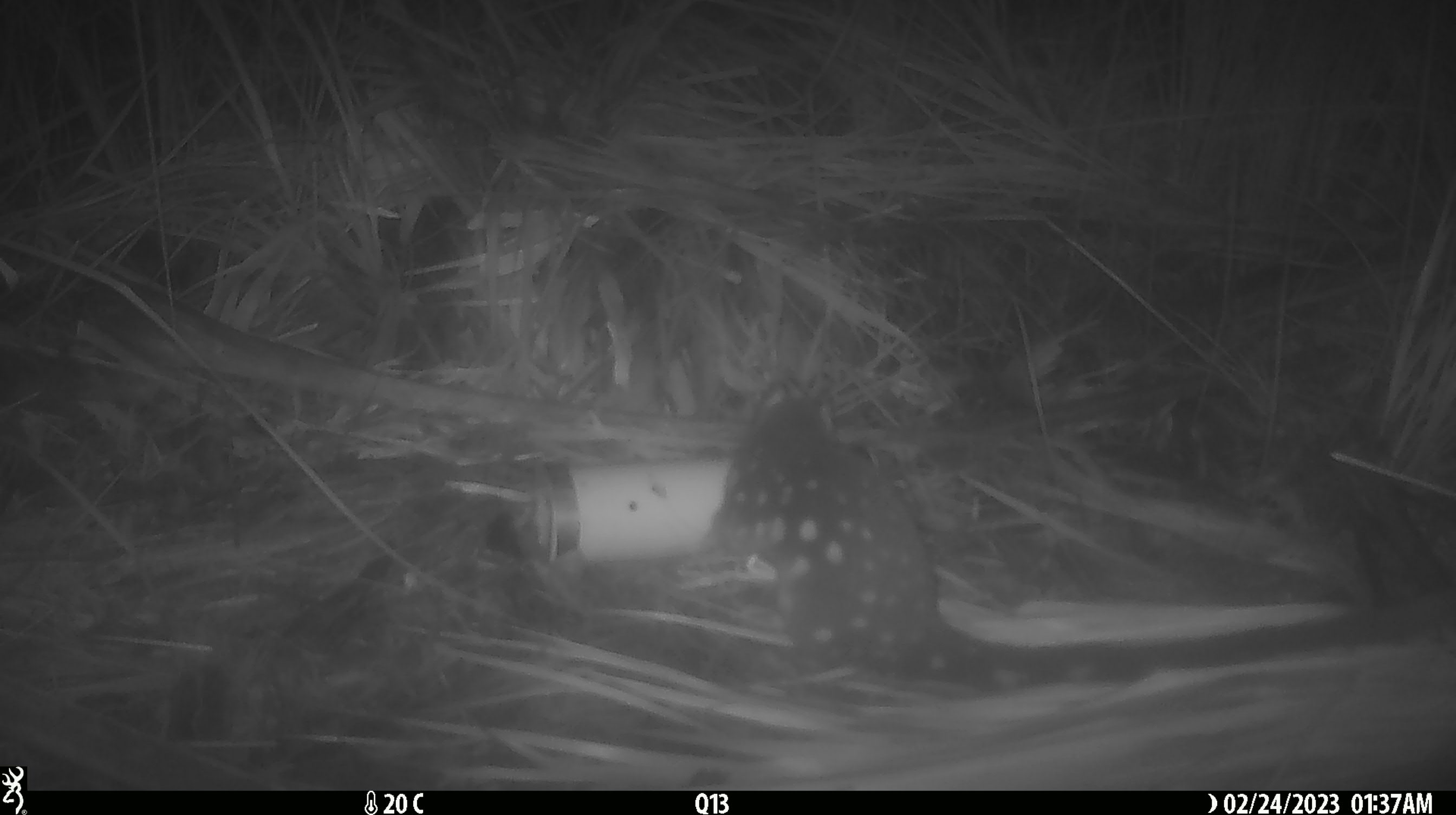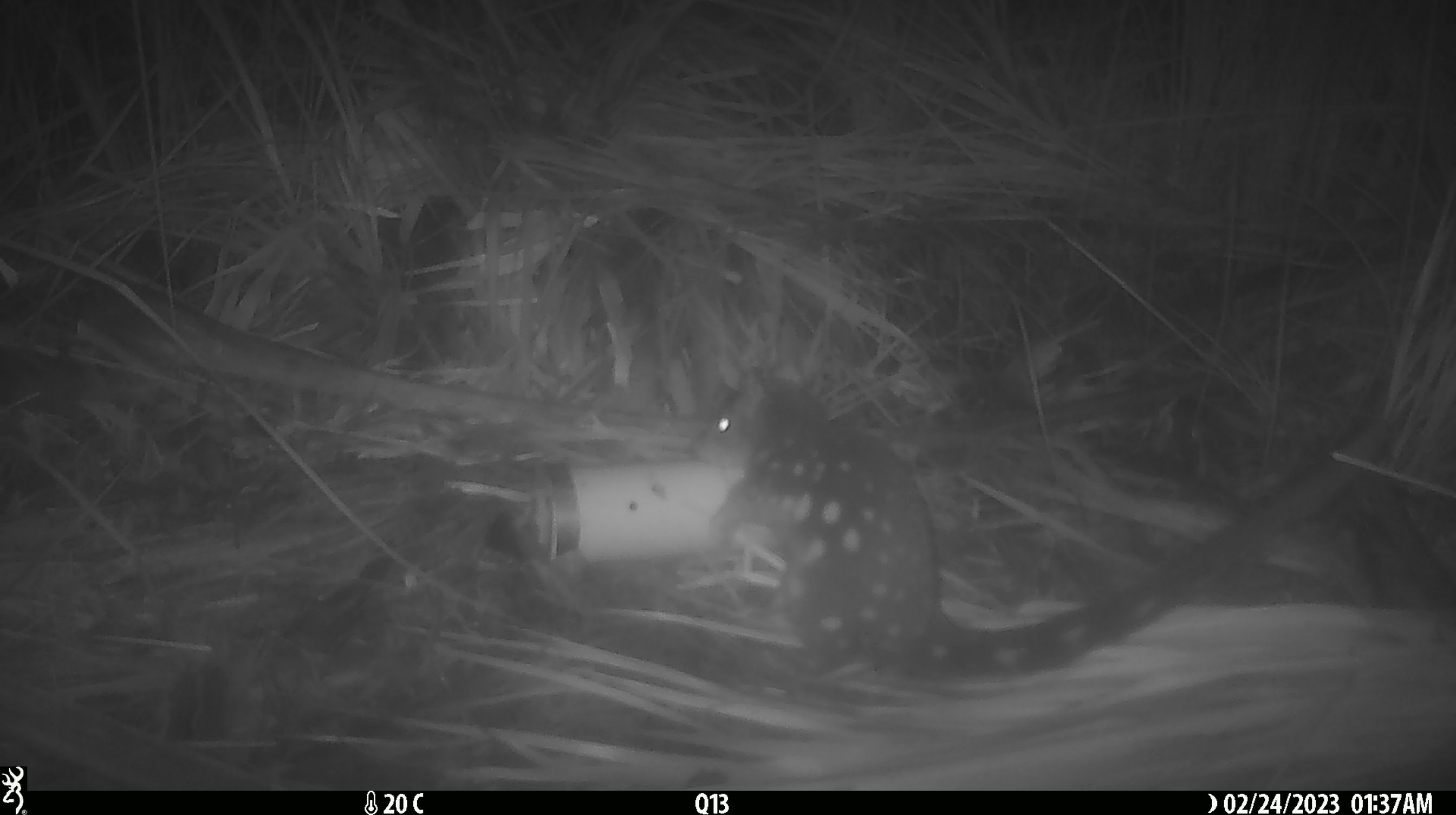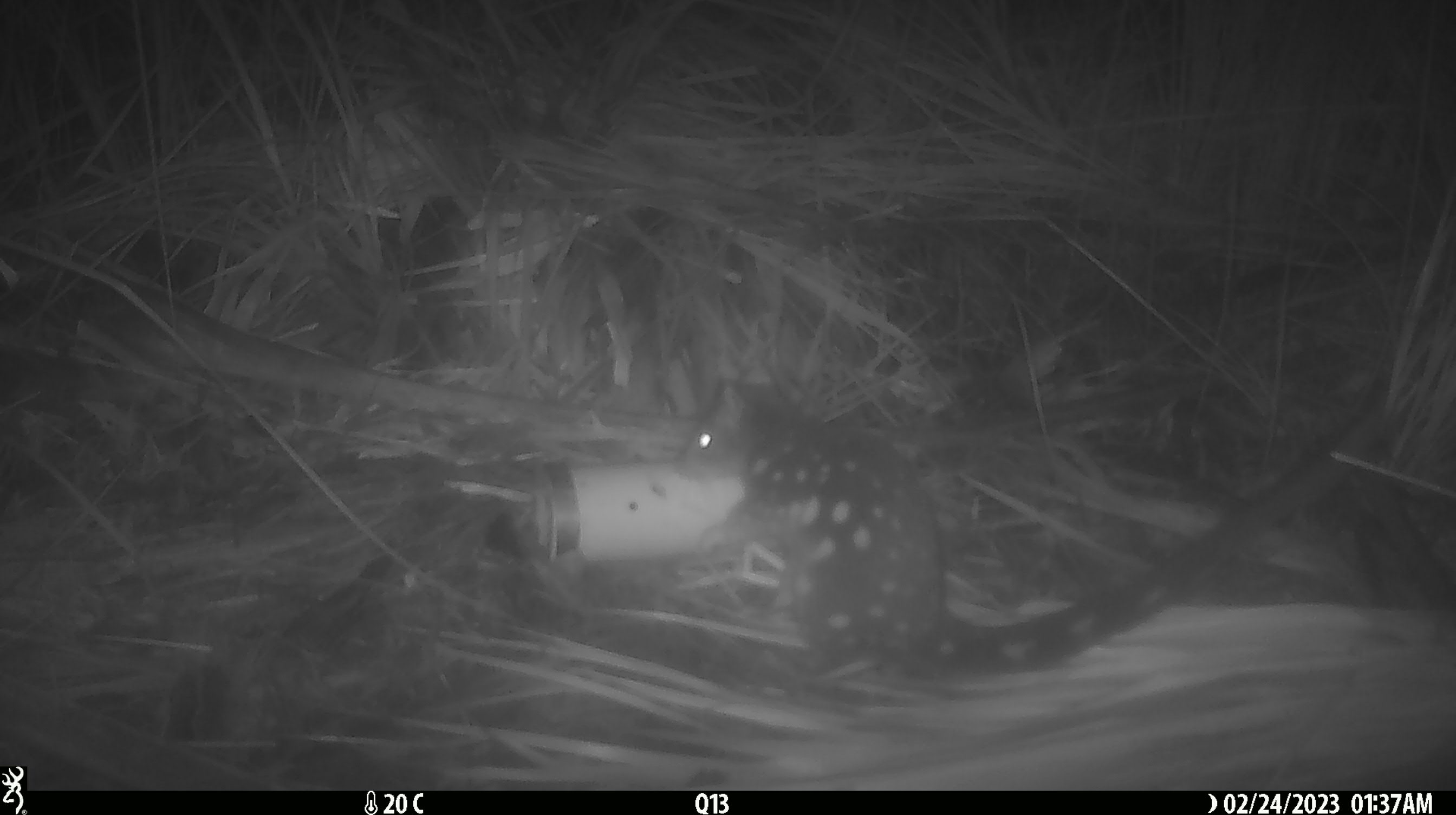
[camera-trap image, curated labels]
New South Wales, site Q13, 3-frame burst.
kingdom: Animalia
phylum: Chordata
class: Mammalia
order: Dasyuromorphia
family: Dasyuridae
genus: Dasyurus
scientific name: Dasyurus maculatus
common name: spotted-tailed quoll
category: quoll